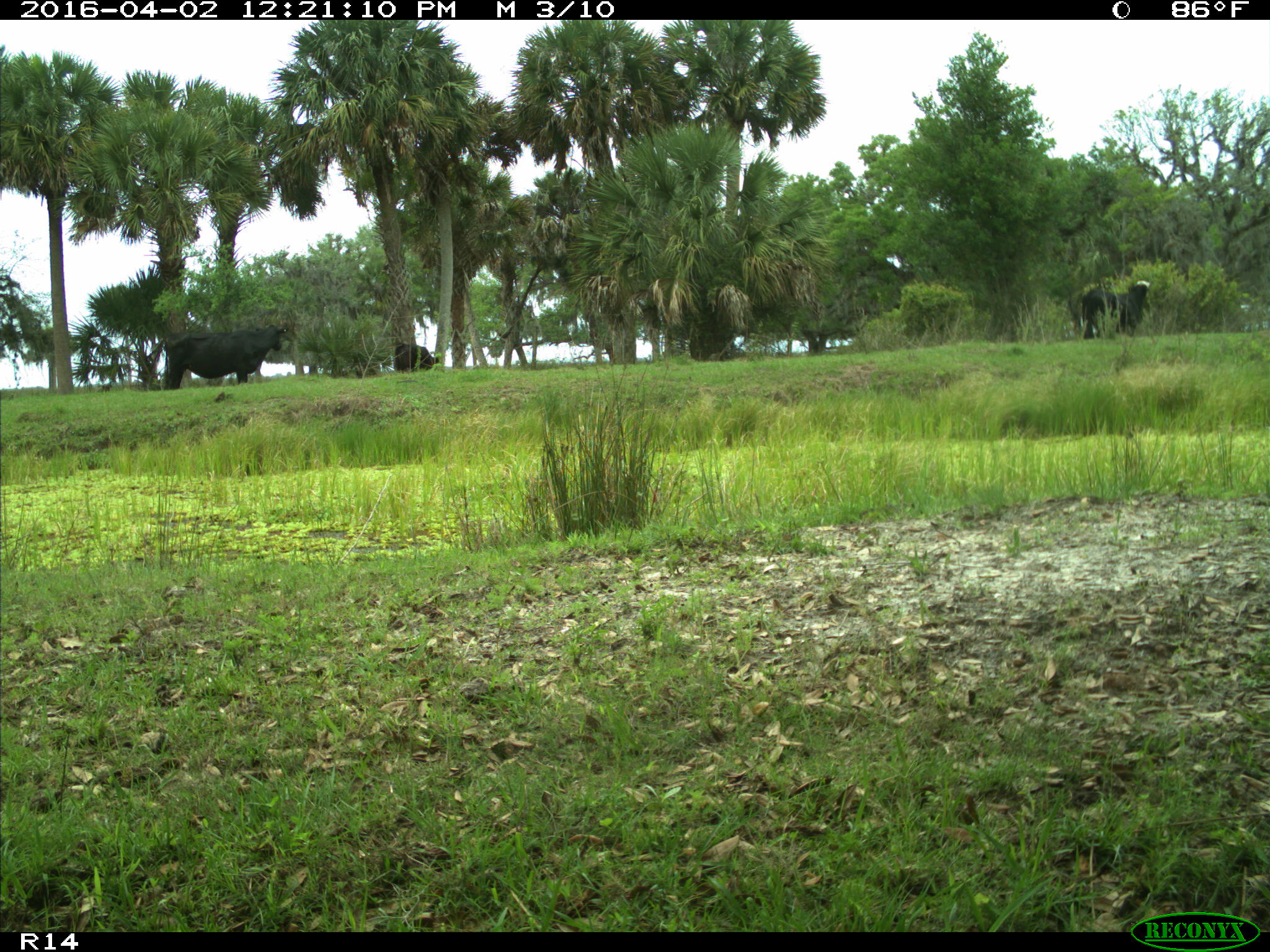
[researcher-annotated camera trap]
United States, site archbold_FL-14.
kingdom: Animalia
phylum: Chordata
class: Mammalia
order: Artiodactyla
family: Bovidae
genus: Bos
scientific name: Bos taurus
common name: domestic cow